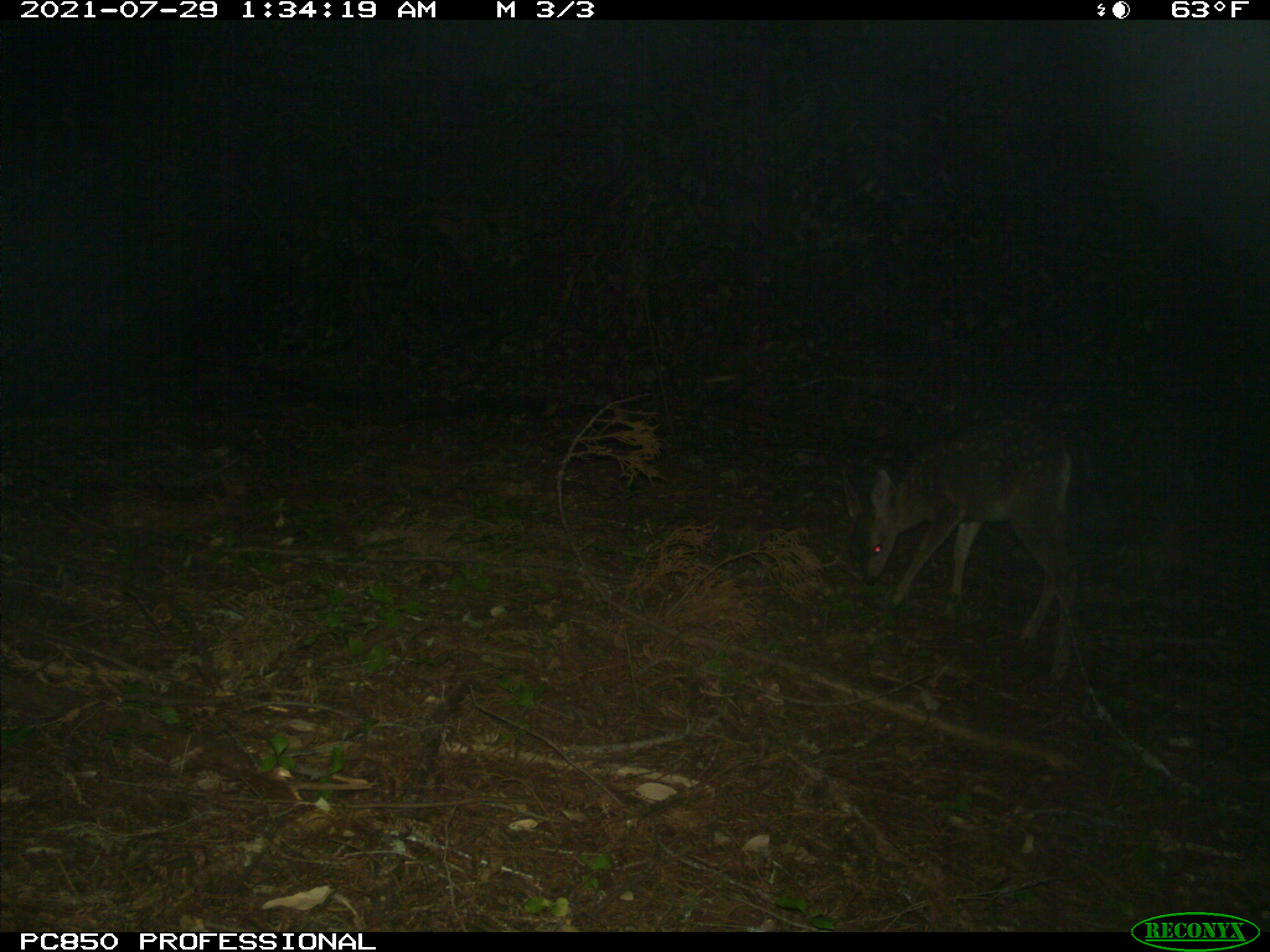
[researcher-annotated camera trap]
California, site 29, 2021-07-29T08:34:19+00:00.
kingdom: Animalia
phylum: Chordata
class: Mammalia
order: Artiodactyla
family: Cervidae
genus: Odocoileus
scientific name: Odocoileus hemionus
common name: mule deer